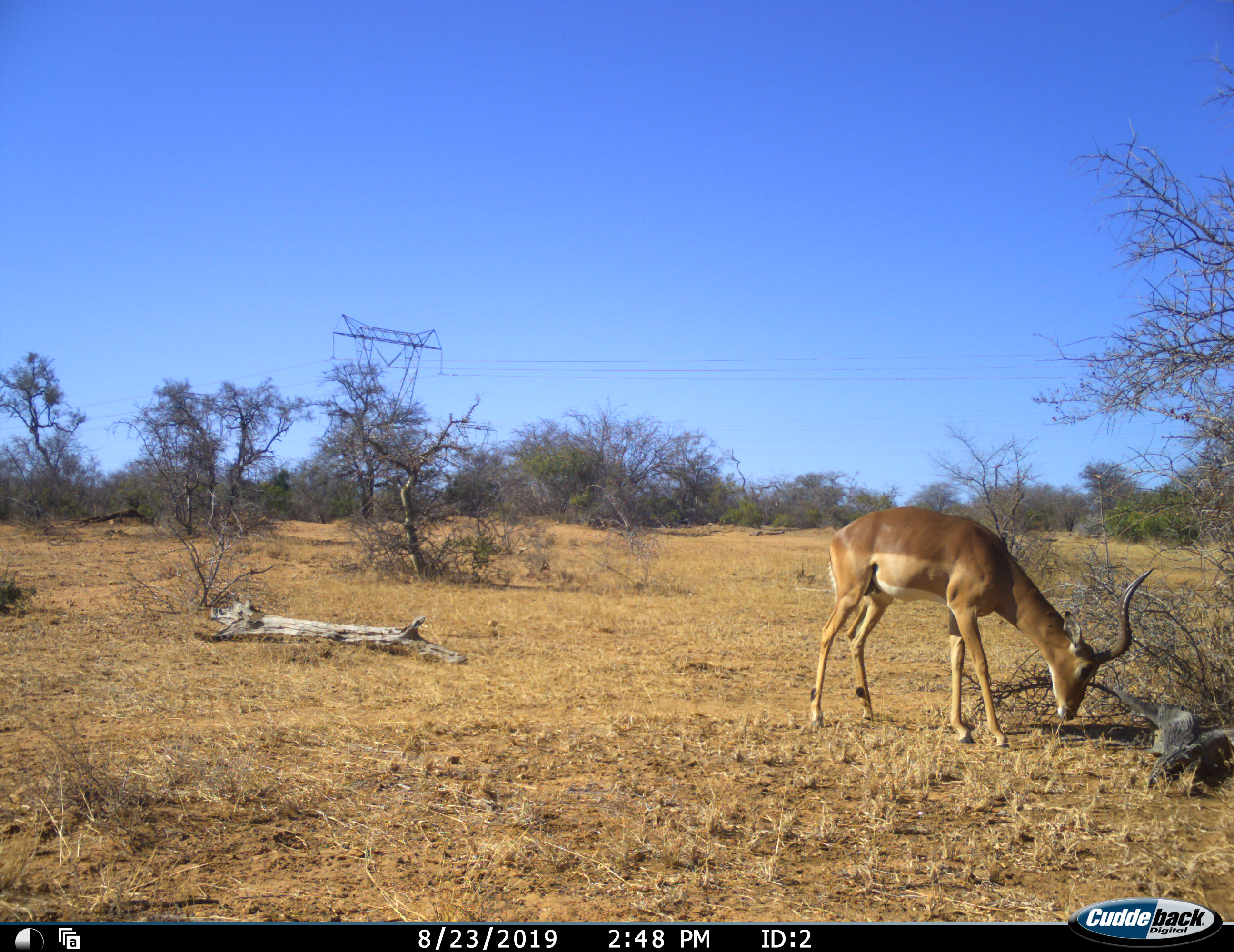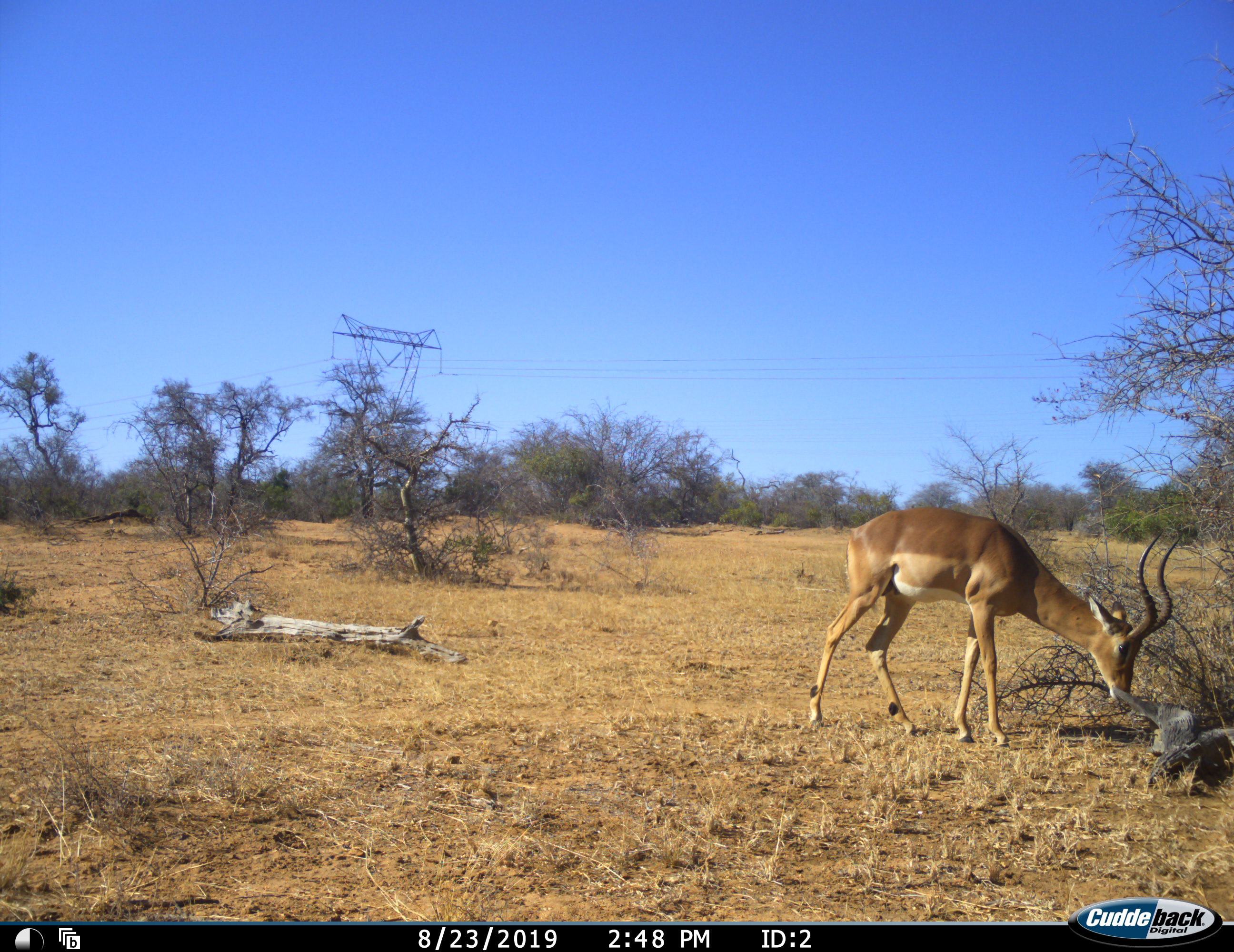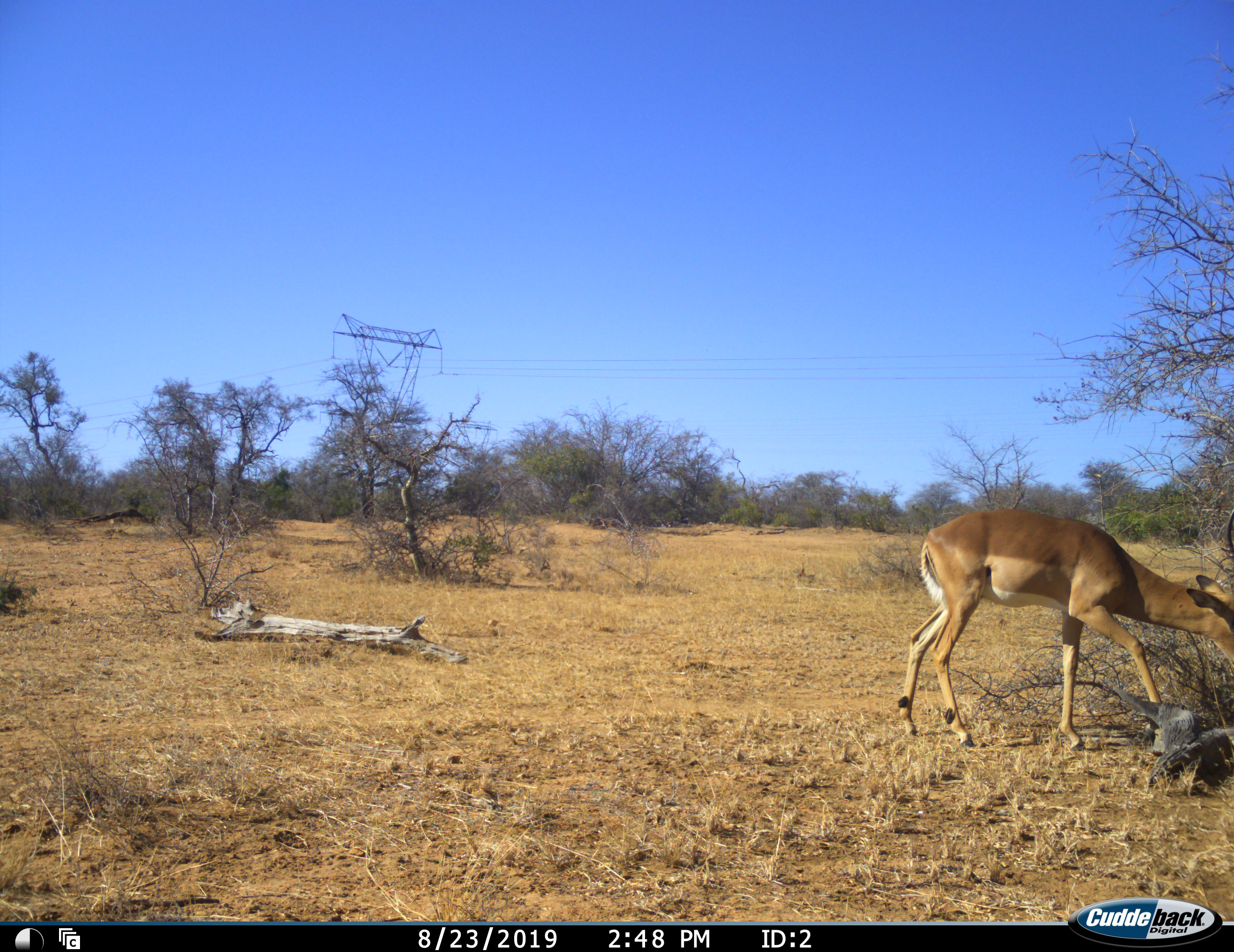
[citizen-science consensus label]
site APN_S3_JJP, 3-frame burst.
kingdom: Animalia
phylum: Chordata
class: Mammalia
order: Artiodactyla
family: Bovidae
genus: Aepyceros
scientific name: Aepyceros melampus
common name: impala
Impala (Aepyceros melampus), count 1. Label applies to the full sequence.